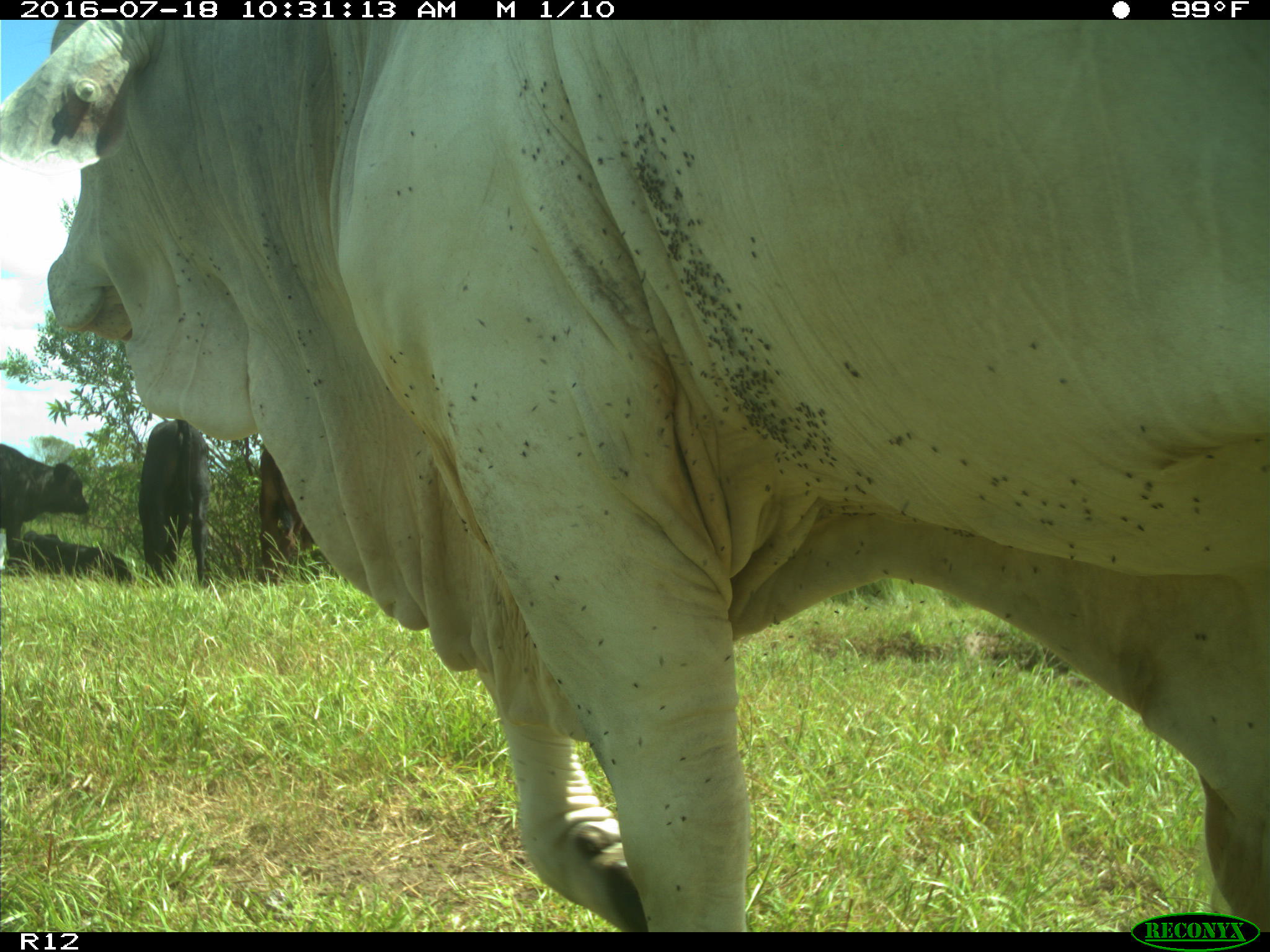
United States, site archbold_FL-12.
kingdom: Animalia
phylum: Chordata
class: Mammalia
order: Artiodactyla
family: Bovidae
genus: Bos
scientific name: Bos taurus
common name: domestic cow